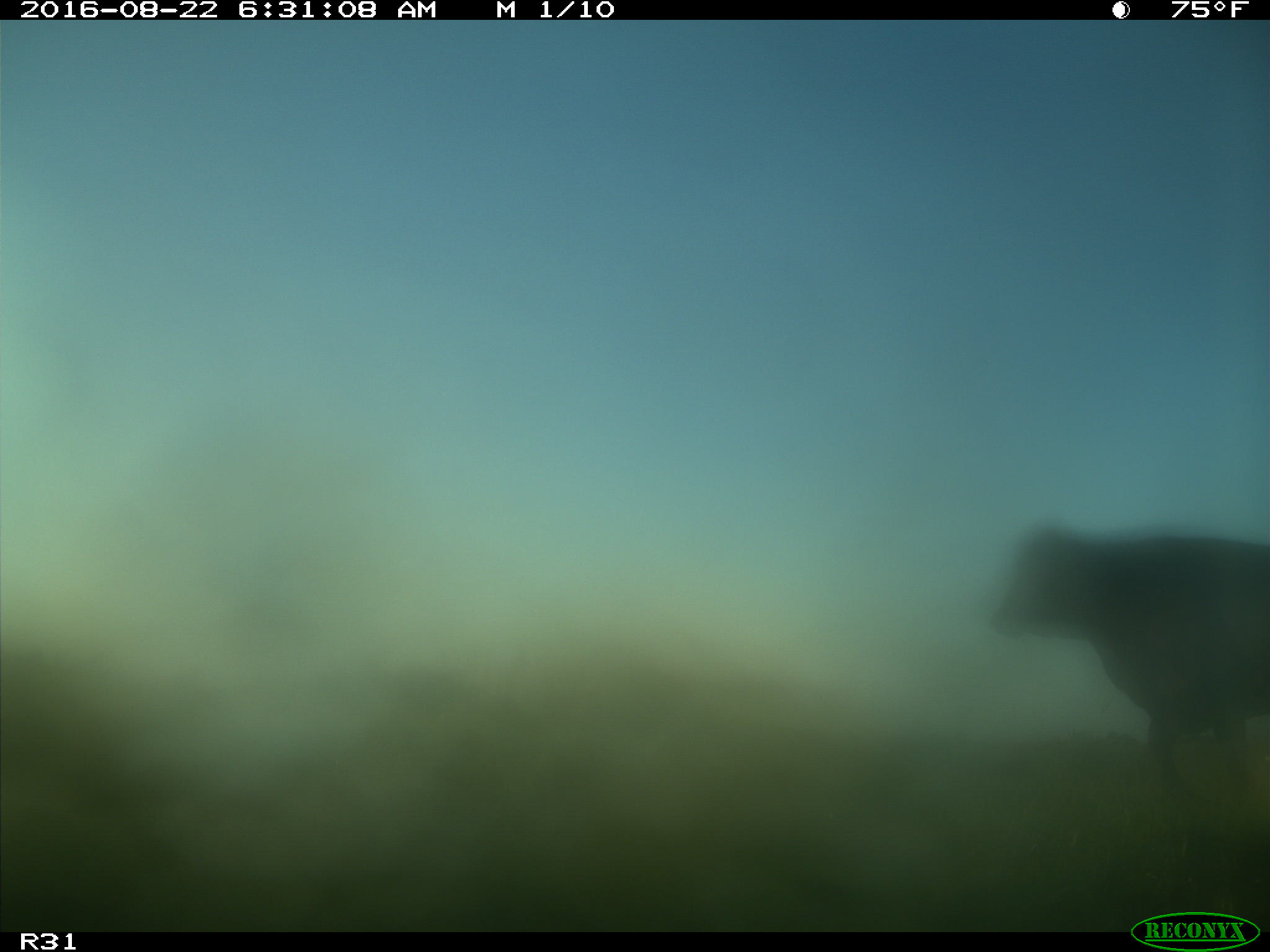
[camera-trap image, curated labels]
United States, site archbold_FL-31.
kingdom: Animalia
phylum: Chordata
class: Mammalia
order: Artiodactyla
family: Bovidae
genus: Bos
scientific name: Bos taurus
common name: domestic cow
Bos taurus (domestic cow).